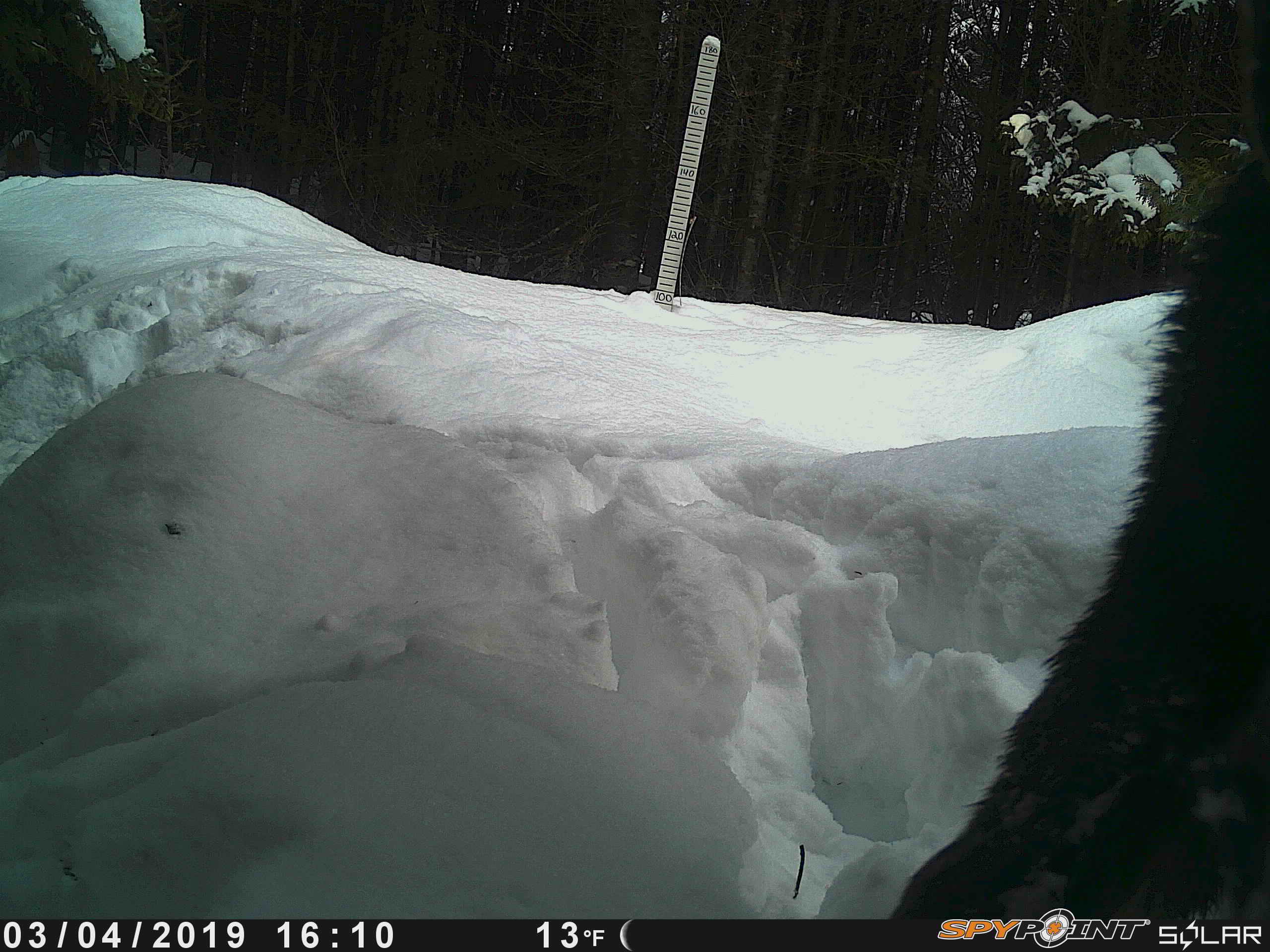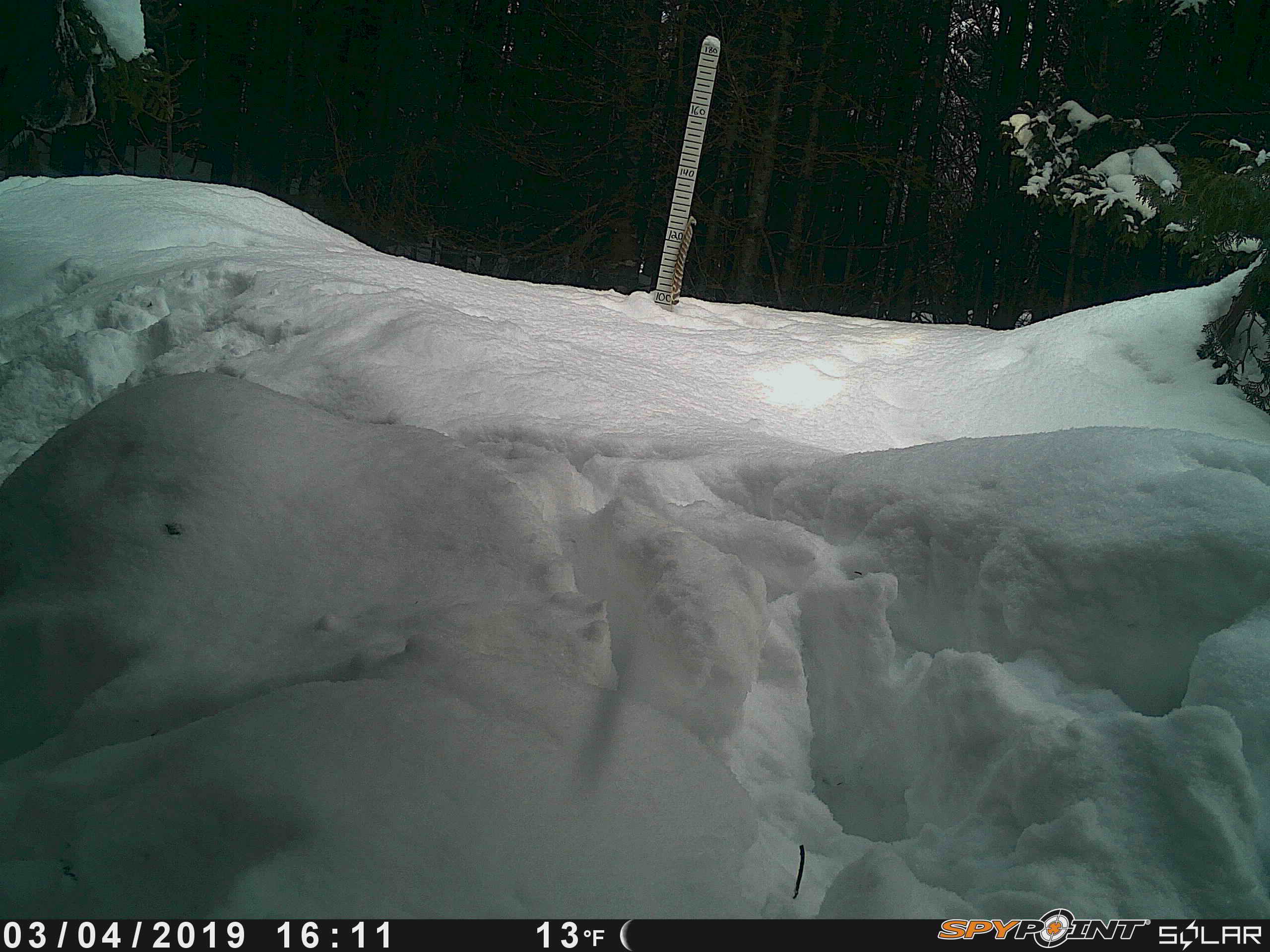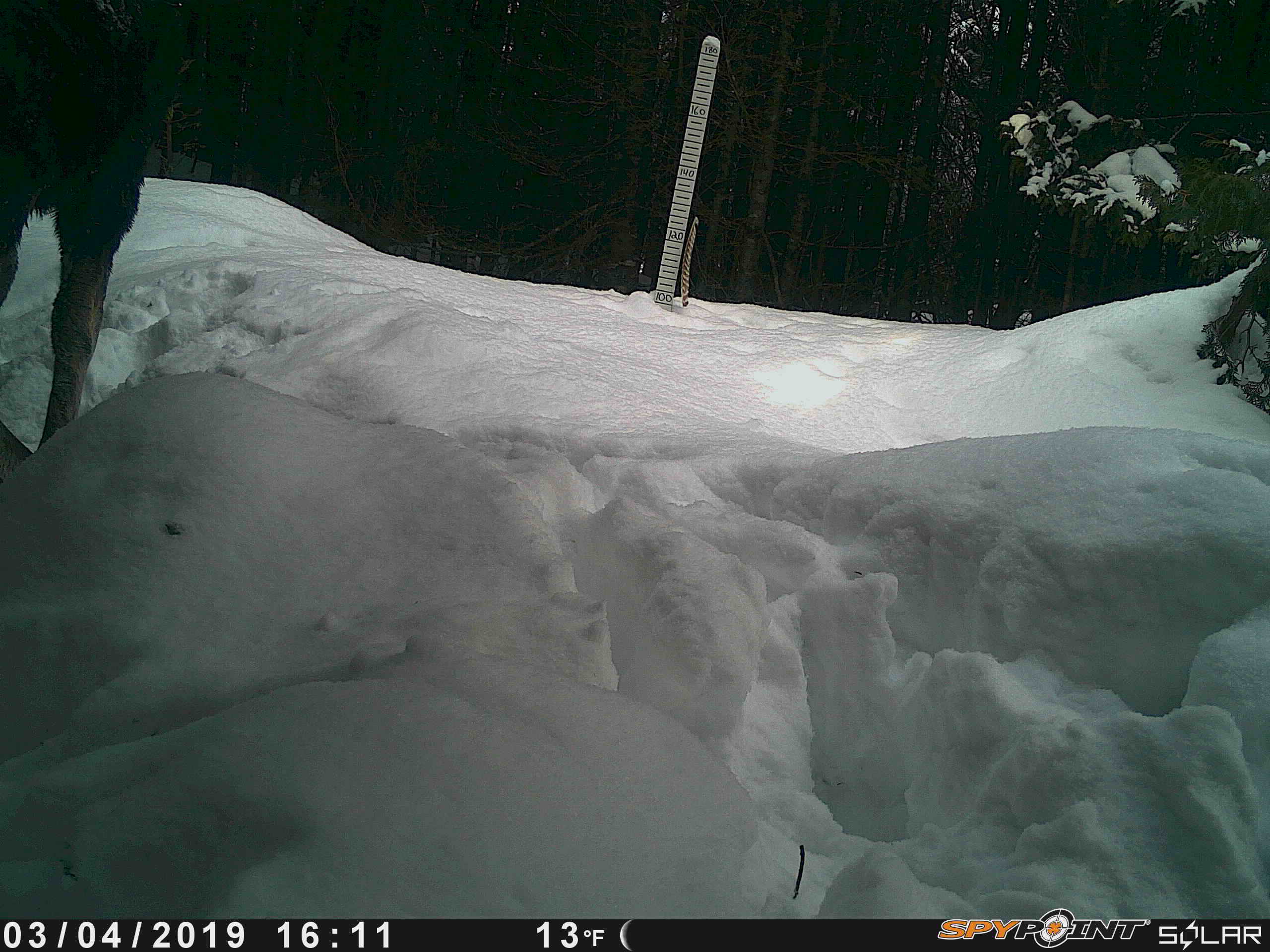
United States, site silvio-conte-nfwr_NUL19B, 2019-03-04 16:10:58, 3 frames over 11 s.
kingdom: Animalia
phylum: Chordata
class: Mammalia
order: Artiodactyla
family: Cervidae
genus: Alces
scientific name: Alces alces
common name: moose